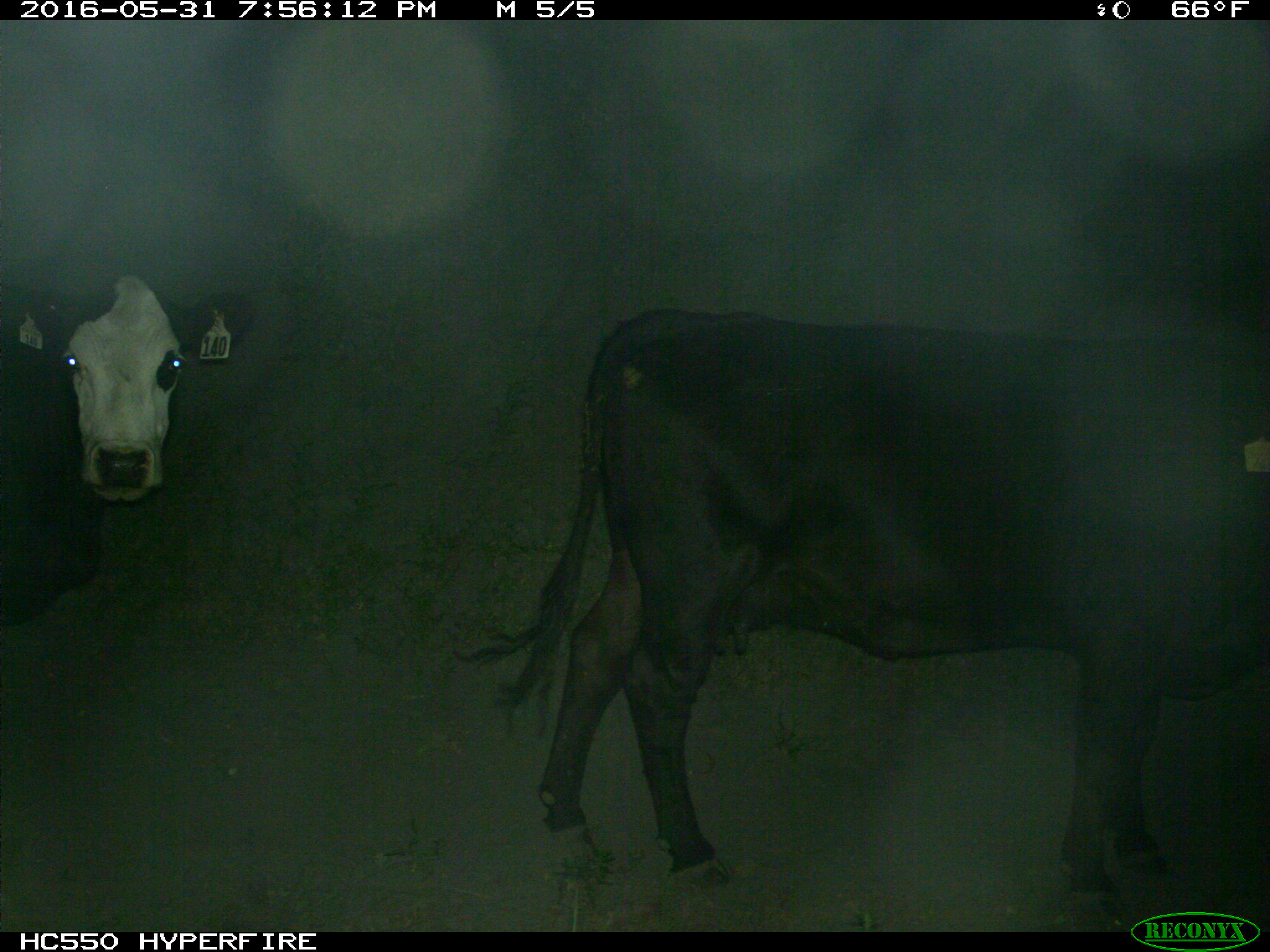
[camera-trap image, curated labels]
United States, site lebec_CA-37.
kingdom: Animalia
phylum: Chordata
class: Mammalia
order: Artiodactyla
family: Bovidae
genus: Bos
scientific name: Bos taurus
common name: domestic cow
Bos taurus (domestic cow).